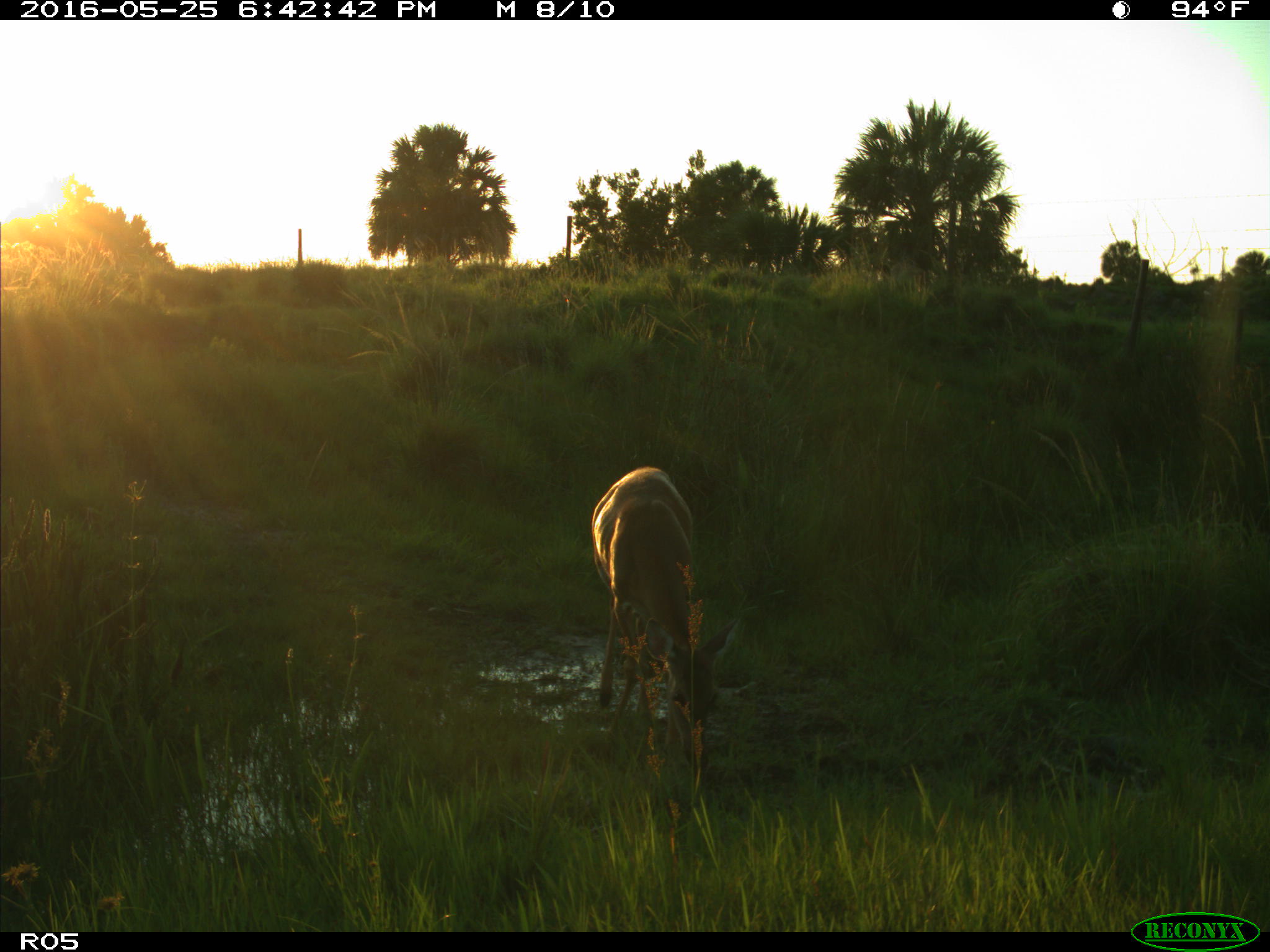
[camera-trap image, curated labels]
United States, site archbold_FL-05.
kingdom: Animalia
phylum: Chordata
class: Mammalia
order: Artiodactyla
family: Cervidae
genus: Odocoileus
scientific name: Odocoileus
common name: deer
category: unidentified deer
Unidentified deer (deer) (Odocoileus).